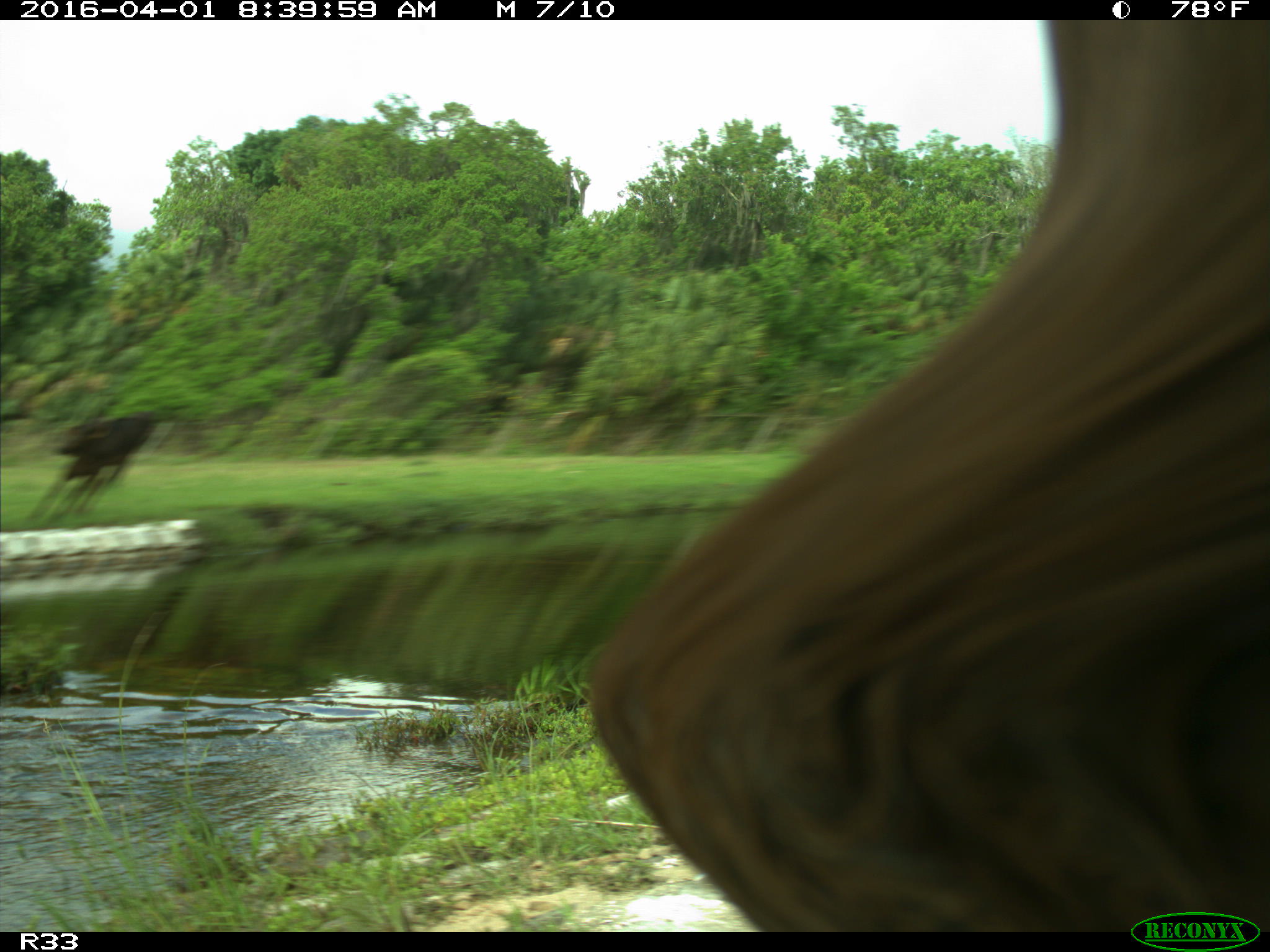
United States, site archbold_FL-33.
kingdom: Animalia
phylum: Chordata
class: Mammalia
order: Artiodactyla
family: Bovidae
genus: Bos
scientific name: Bos taurus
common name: domestic cow